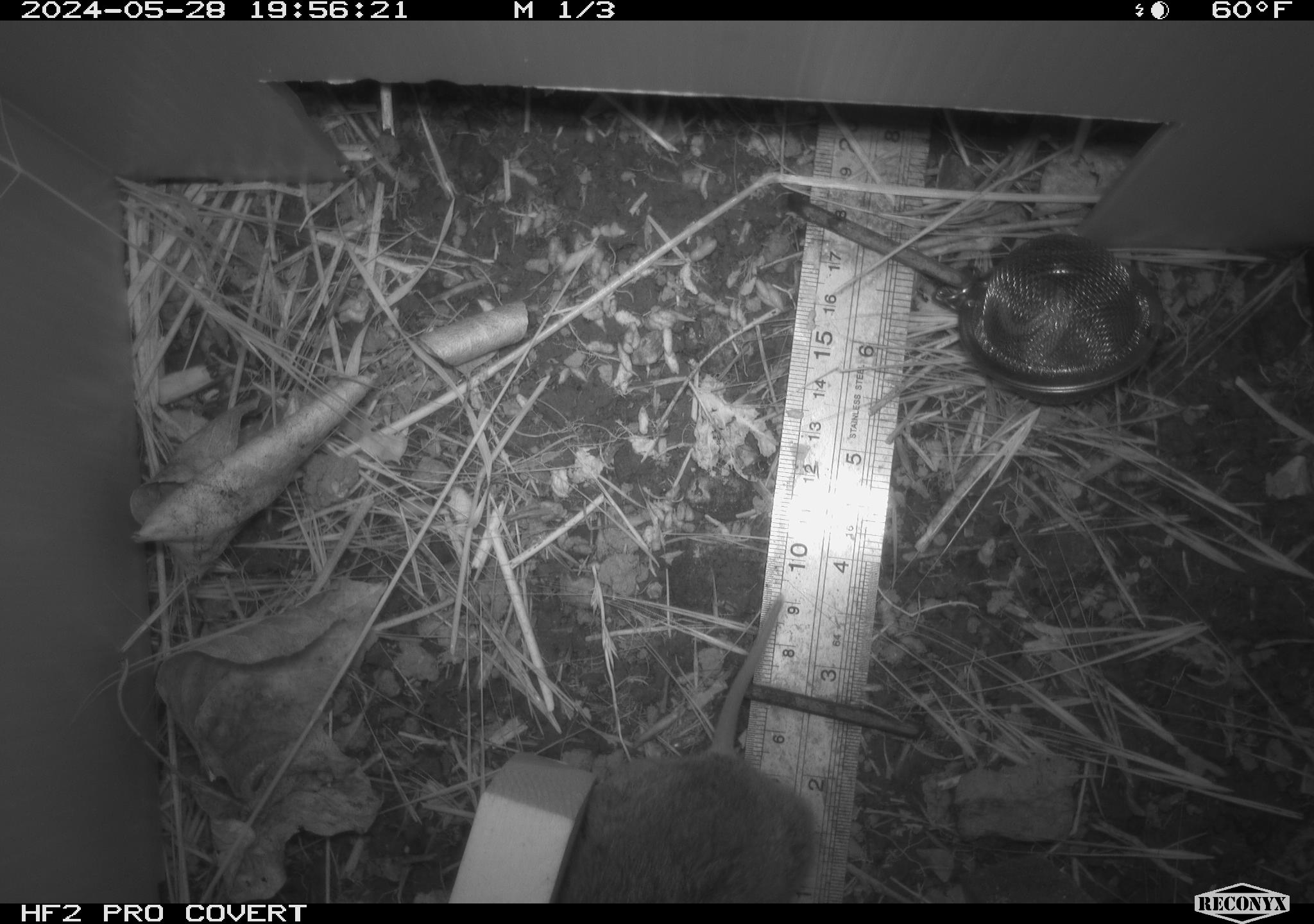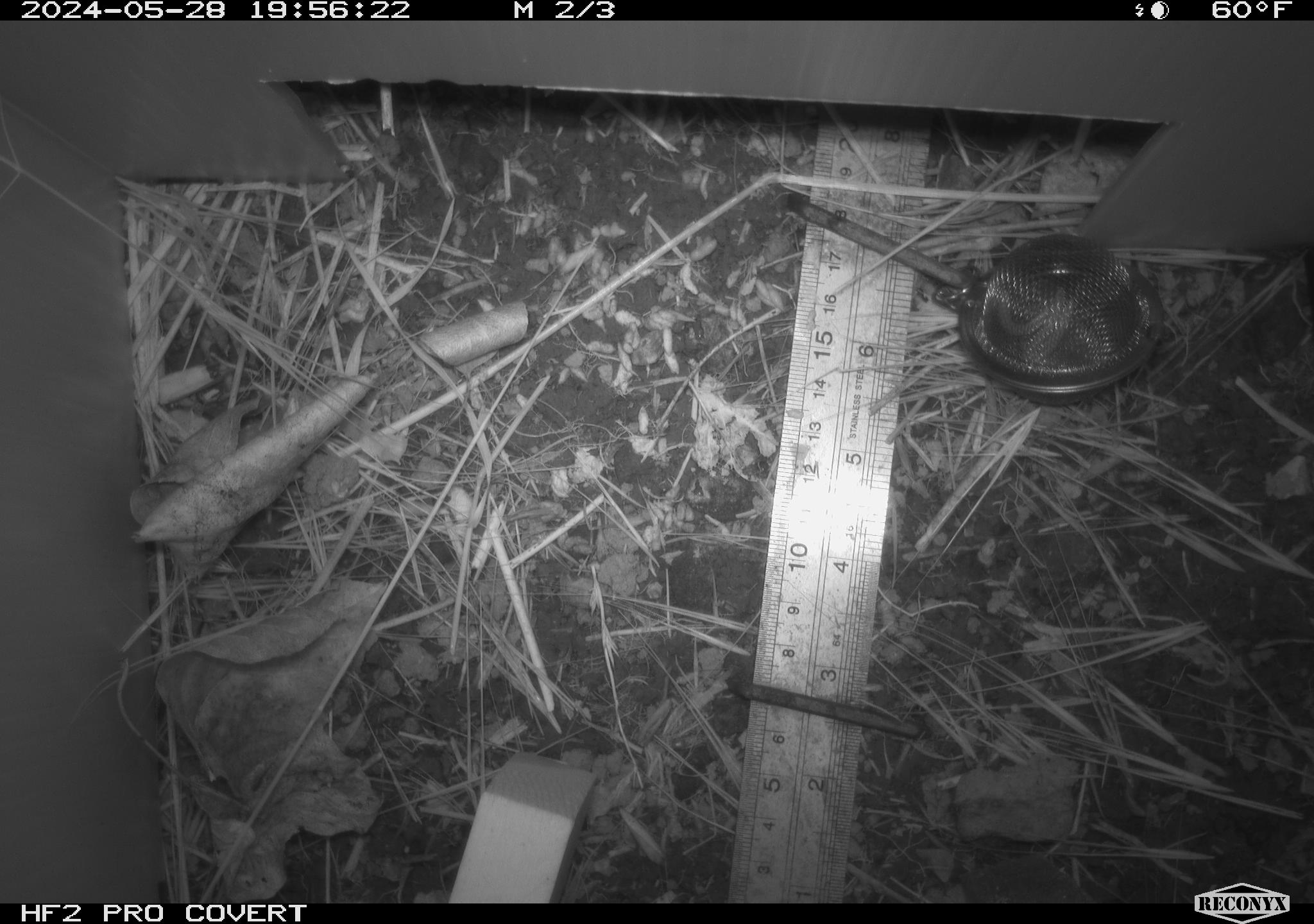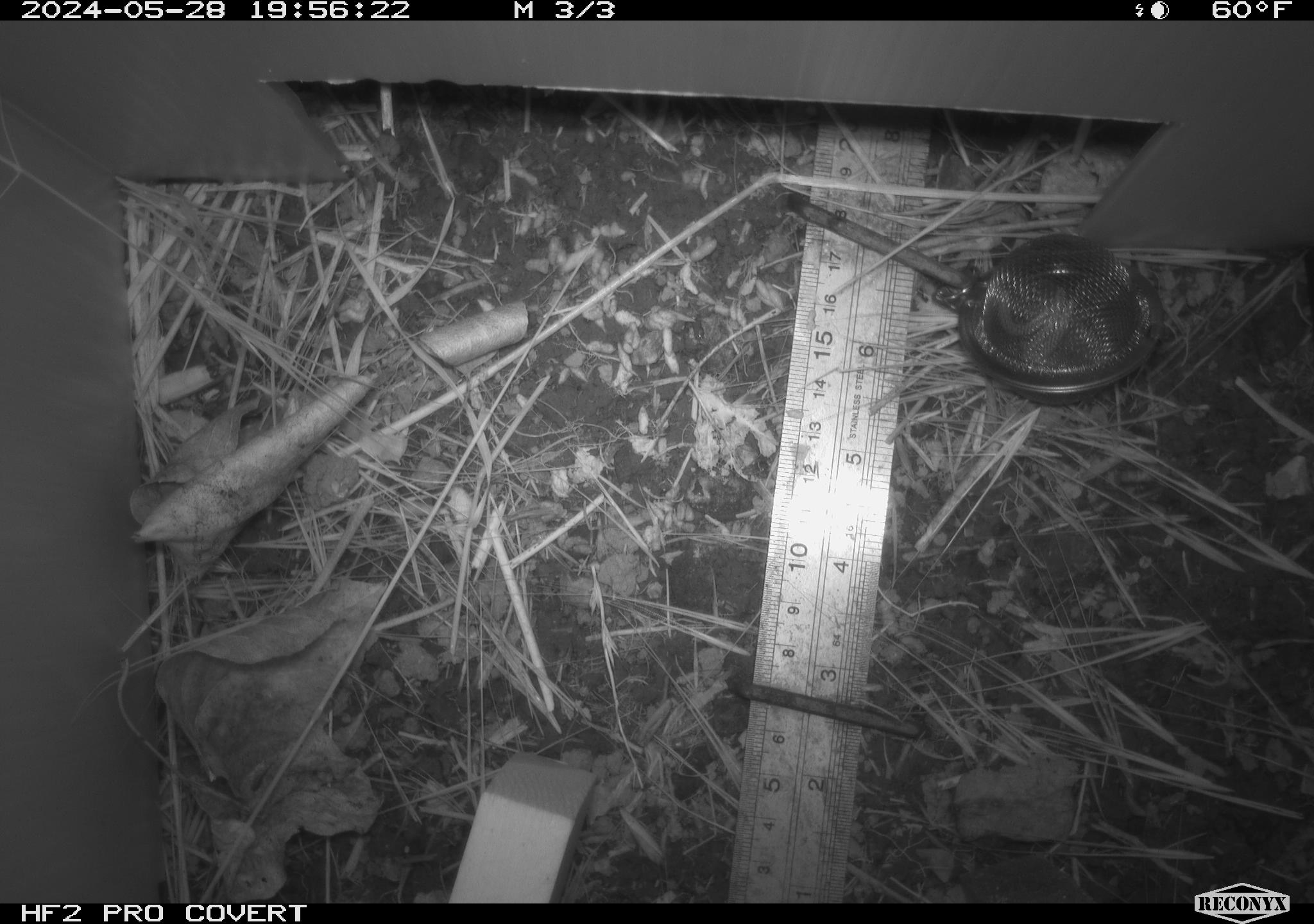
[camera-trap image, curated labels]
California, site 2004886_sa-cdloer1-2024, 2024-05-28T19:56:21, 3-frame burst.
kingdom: Animalia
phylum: Chordata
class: Mammalia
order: Rodentia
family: Cricetidae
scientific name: Arvicolinae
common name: voles, lemmings, and muskrats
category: arvicolinae subfamily